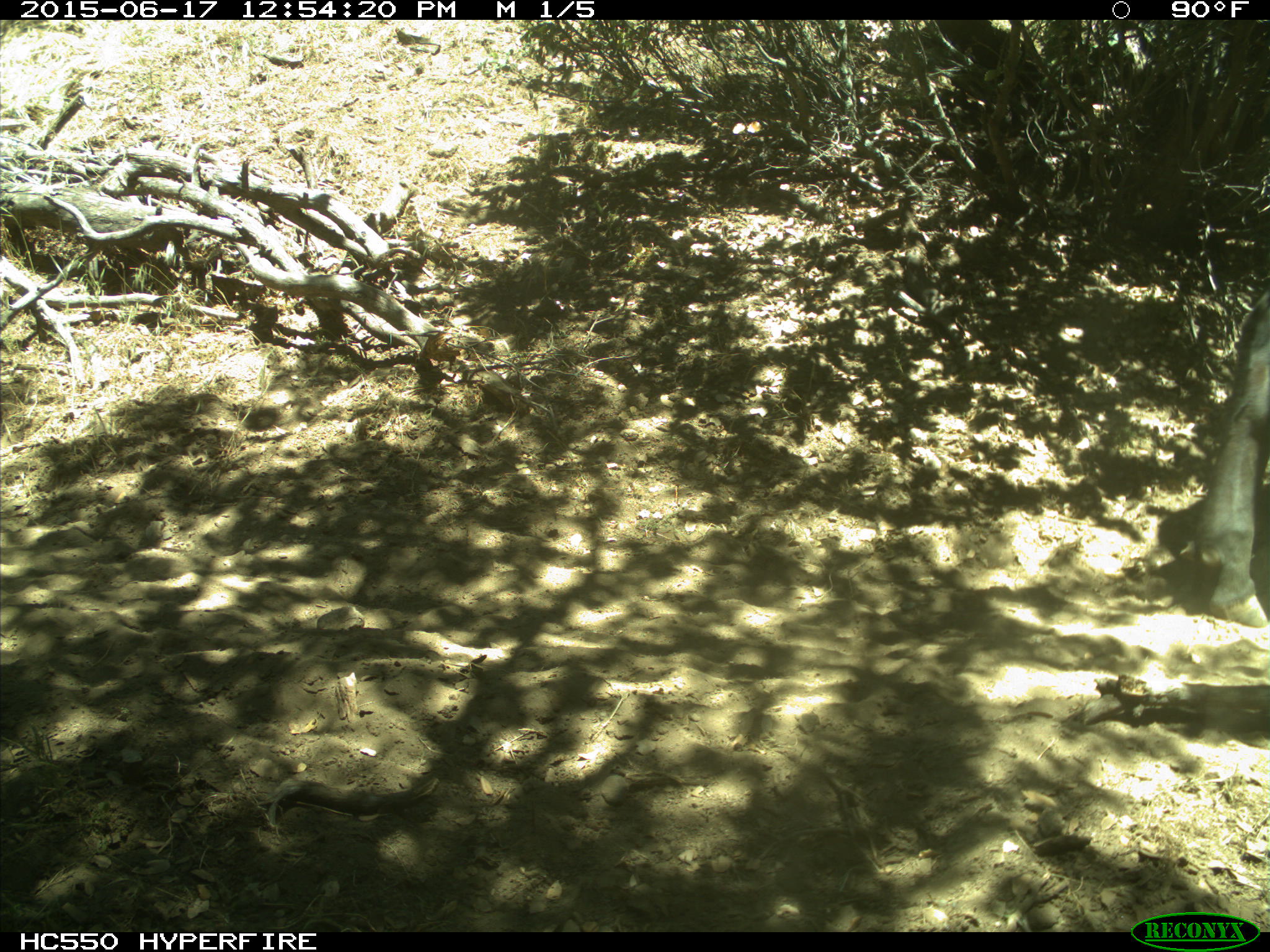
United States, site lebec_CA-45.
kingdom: Animalia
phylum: Chordata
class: Mammalia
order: Artiodactyla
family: Bovidae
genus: Bos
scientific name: Bos taurus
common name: domestic cow